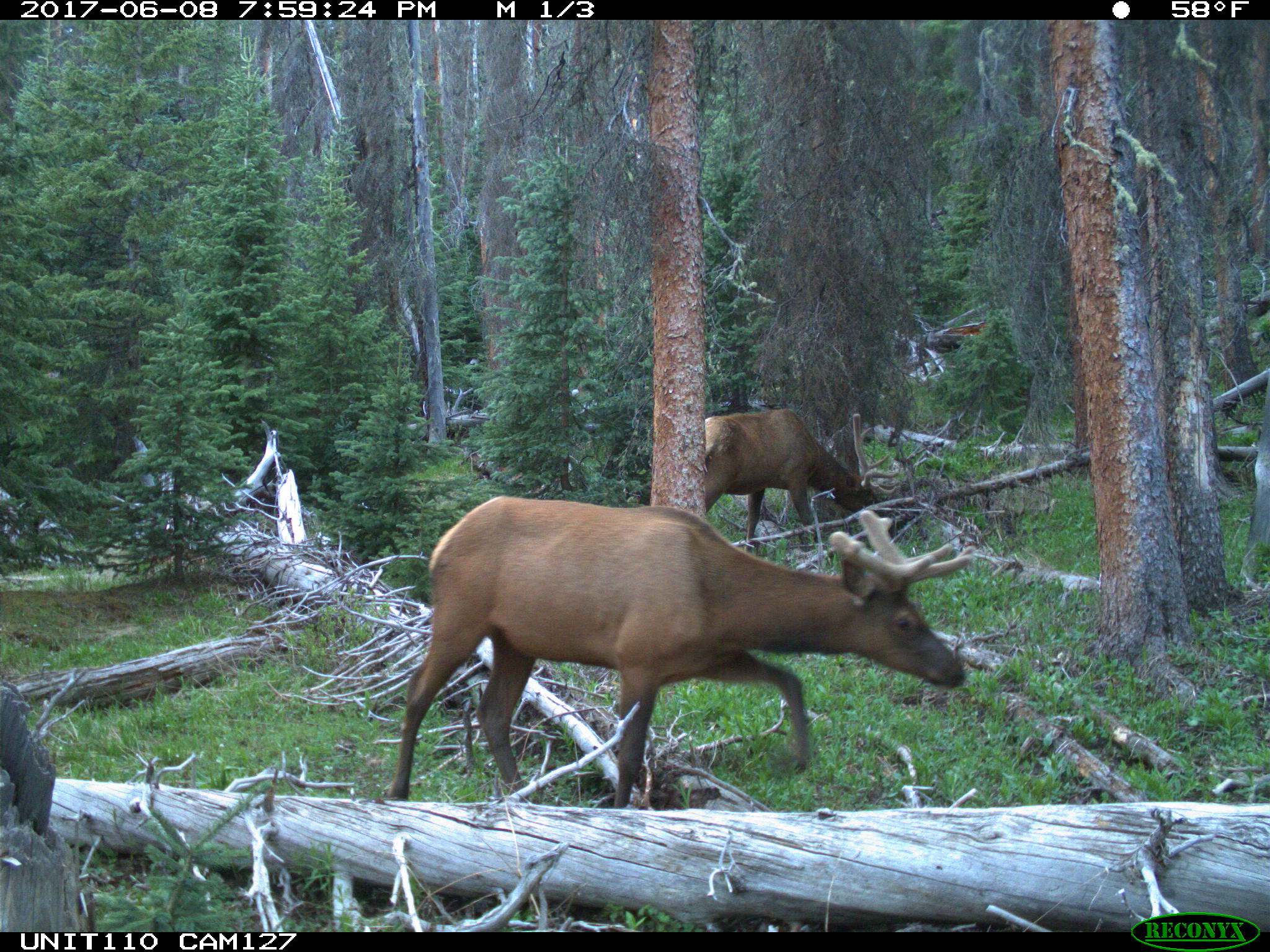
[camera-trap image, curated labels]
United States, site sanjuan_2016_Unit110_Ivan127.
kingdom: Animalia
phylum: Chordata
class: Mammalia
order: Artiodactyla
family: Cervidae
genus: Cervus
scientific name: Cervus elaphus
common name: red deer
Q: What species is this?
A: Cervus elaphus (red deer).